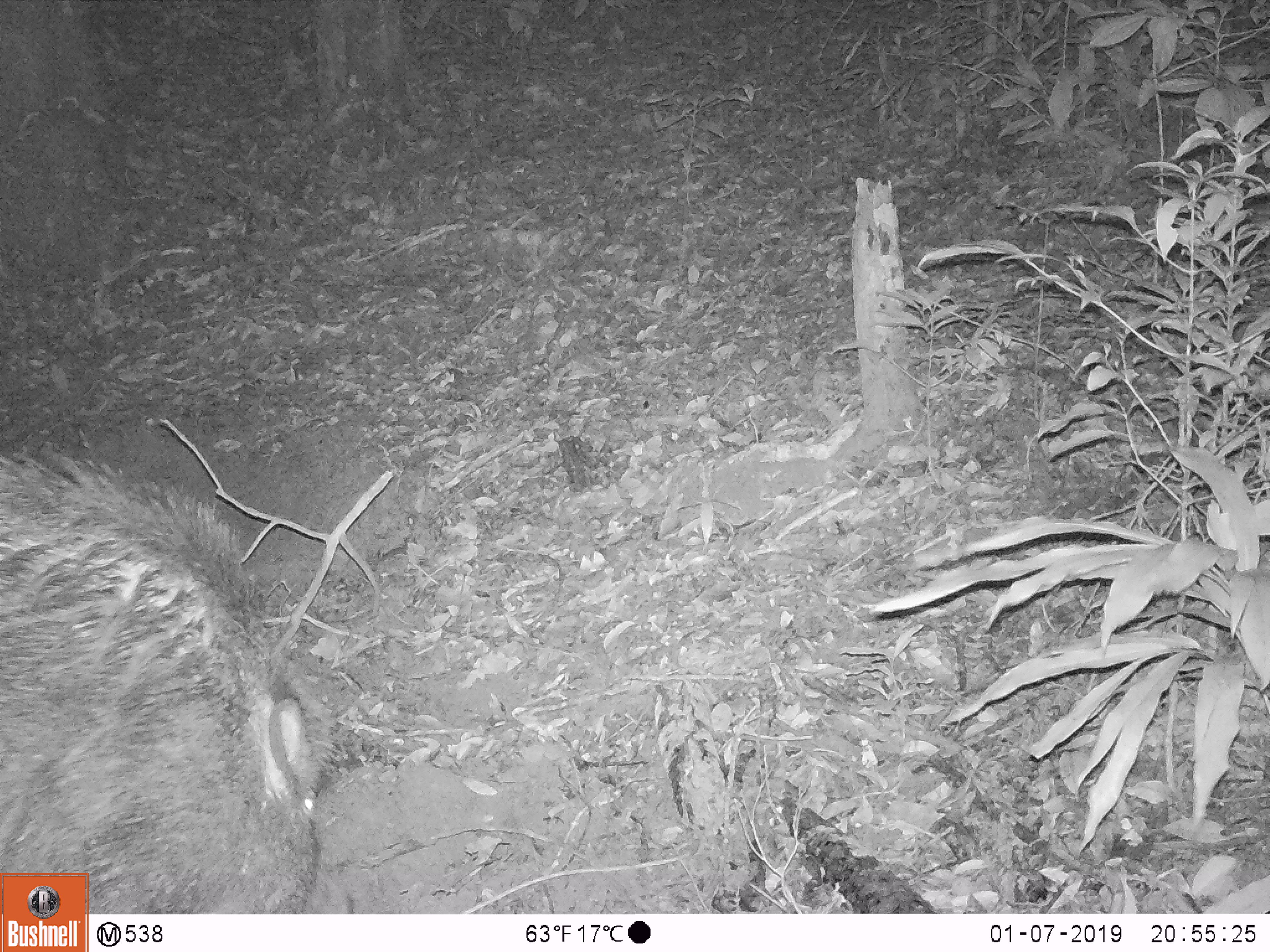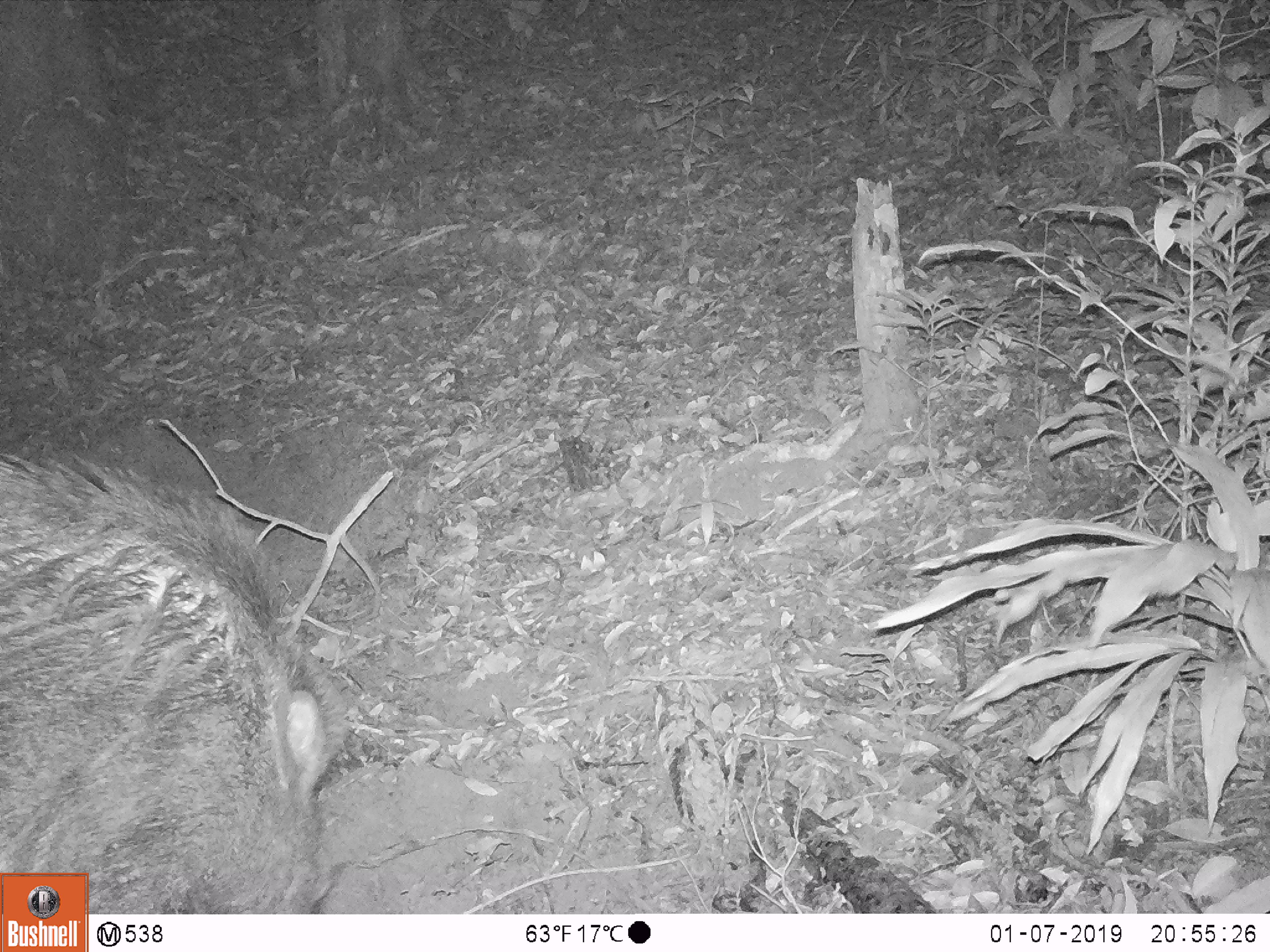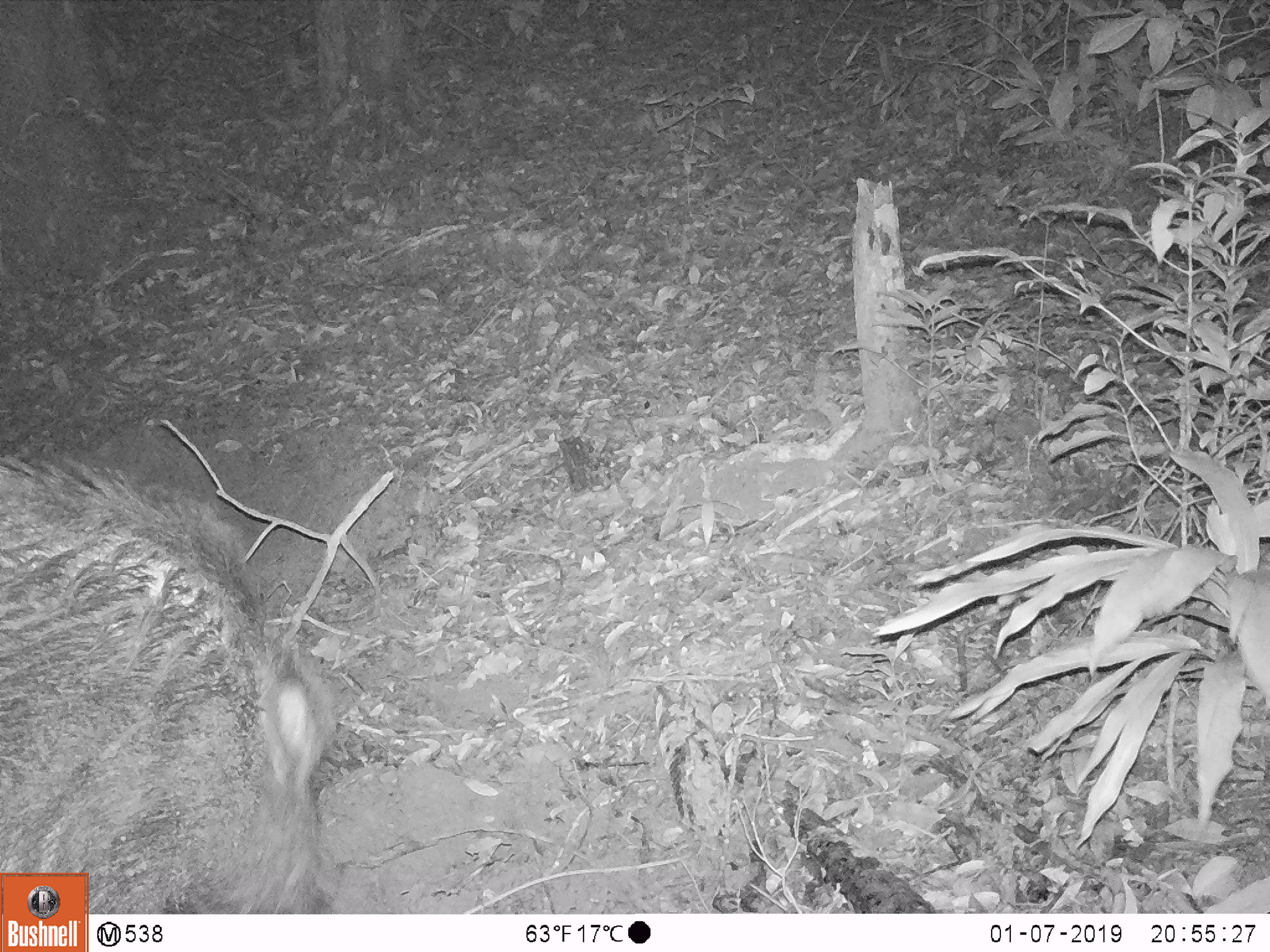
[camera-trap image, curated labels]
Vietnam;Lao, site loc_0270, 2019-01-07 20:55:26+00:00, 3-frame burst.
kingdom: Animalia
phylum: Chordata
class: Mammalia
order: Artiodactyla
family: Suidae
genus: Sus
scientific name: Sus scrofa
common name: eurasian wild pig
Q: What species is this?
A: Eurasian wild pig (Sus scrofa).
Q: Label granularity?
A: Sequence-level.